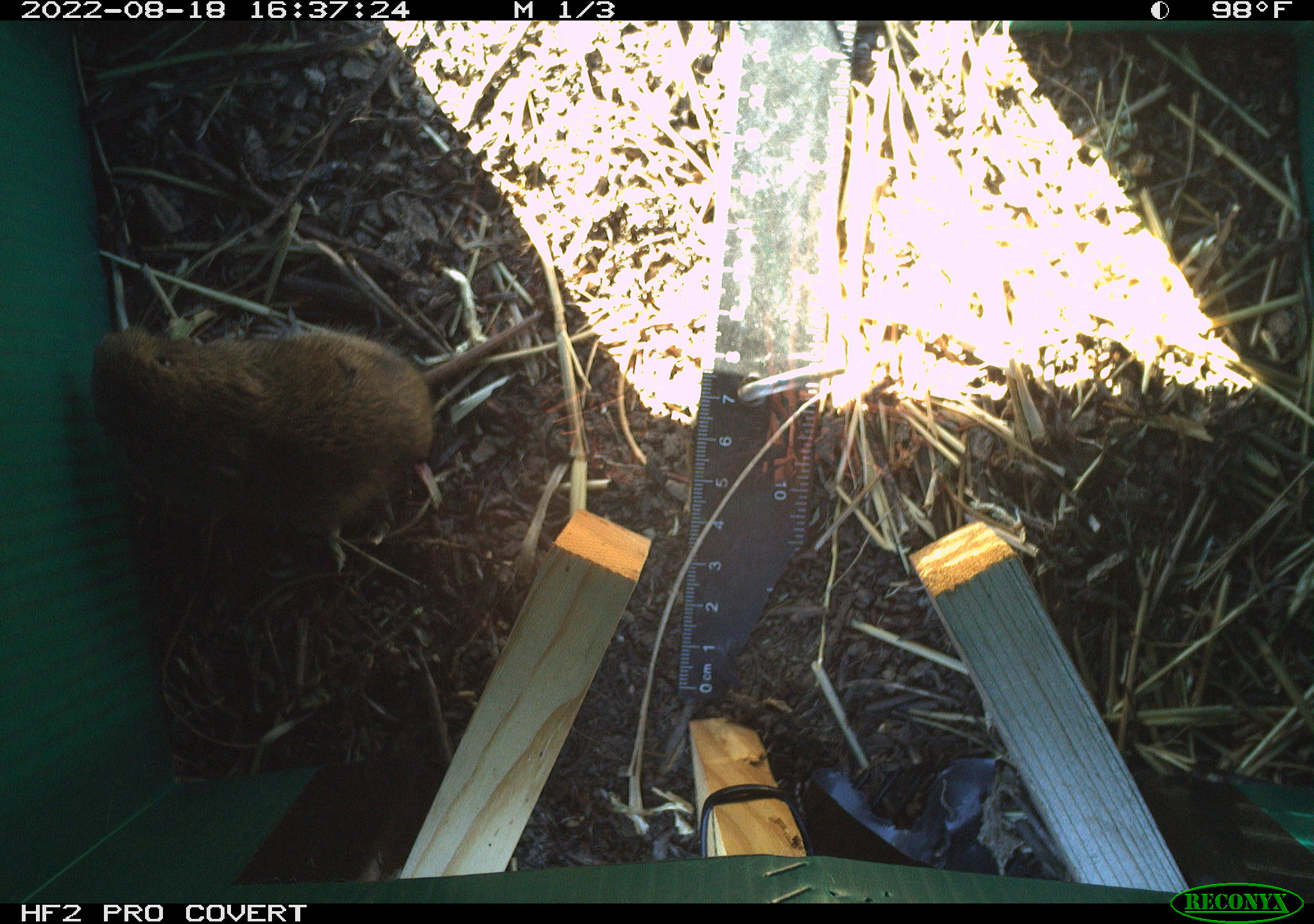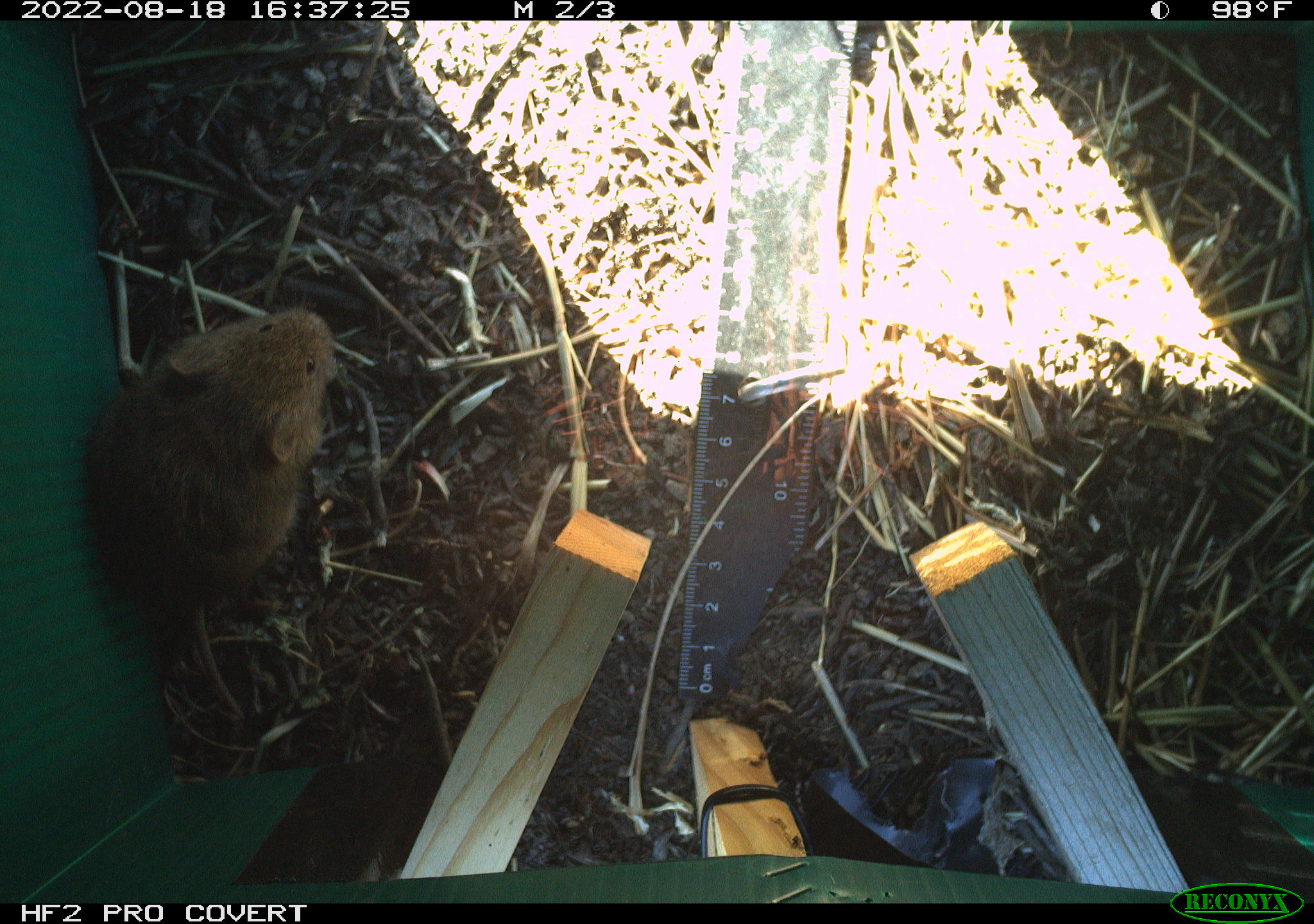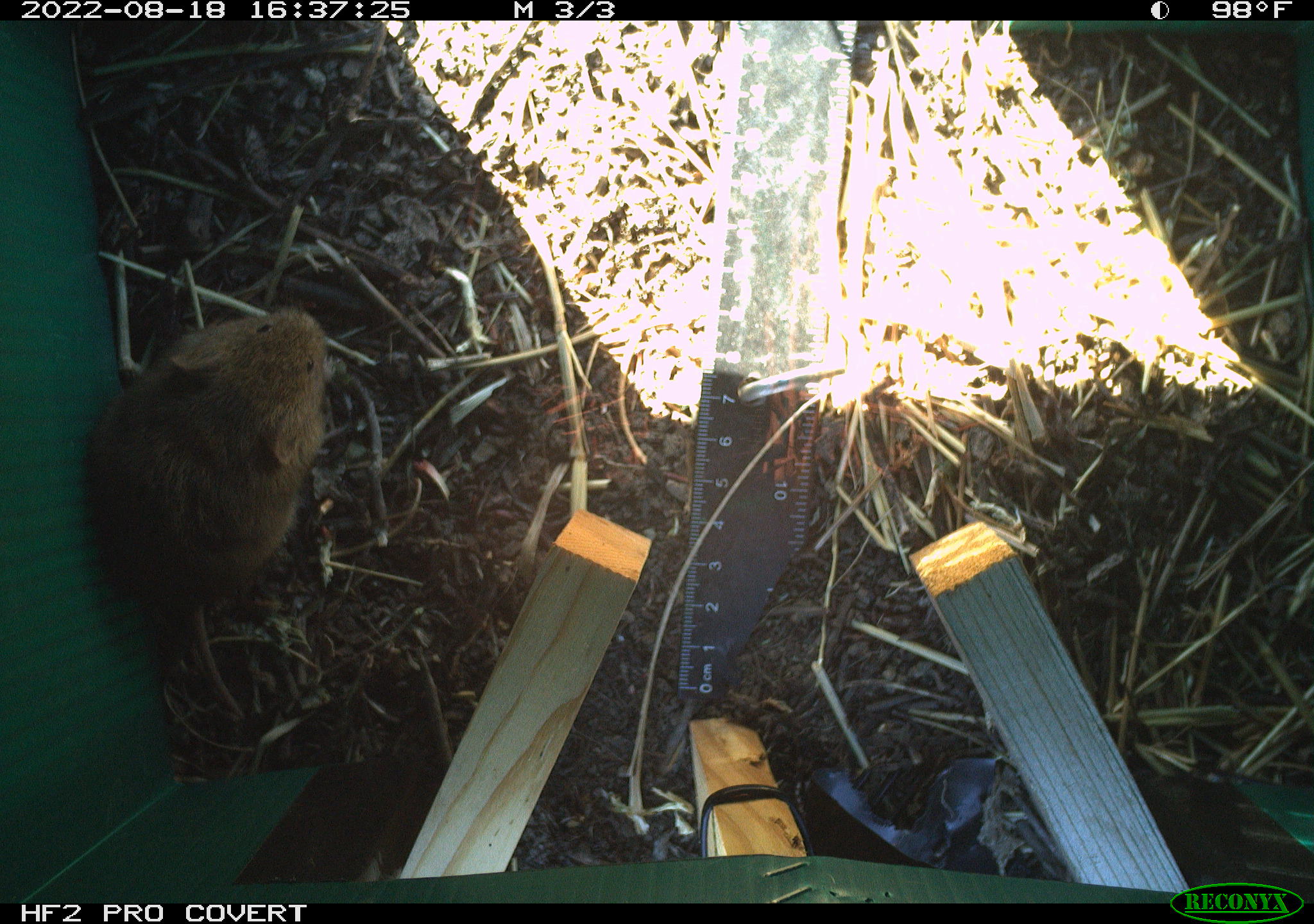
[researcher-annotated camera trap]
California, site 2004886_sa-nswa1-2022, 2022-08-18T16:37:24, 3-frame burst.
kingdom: Animalia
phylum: Chordata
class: Mammalia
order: Rodentia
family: Cricetidae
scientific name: Cricetidae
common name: hamsters, voles, lemmings, and allies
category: cricetidae family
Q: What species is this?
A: Cricetidae family (hamsters, voles, lemmings, and allies) (Cricetidae).